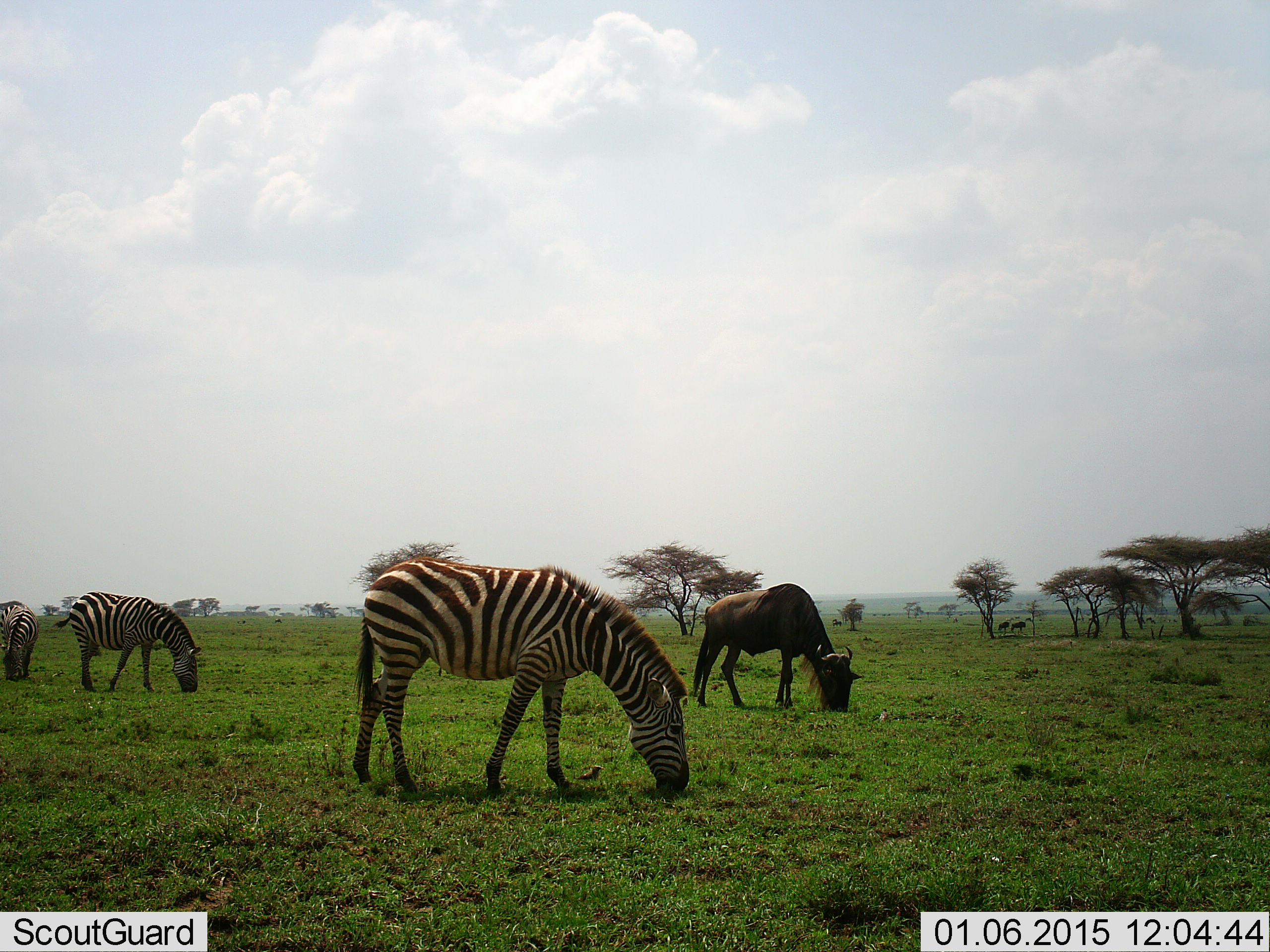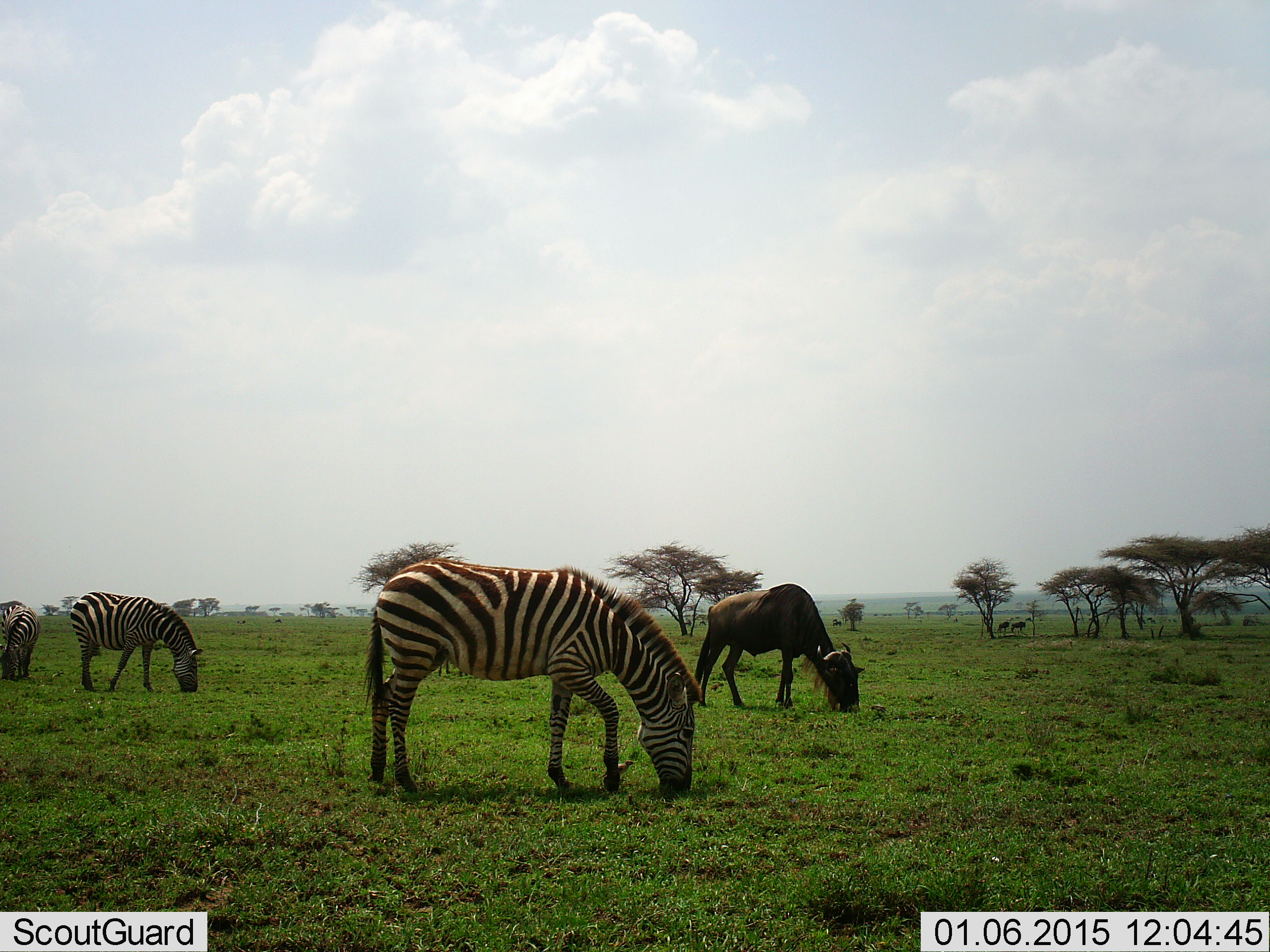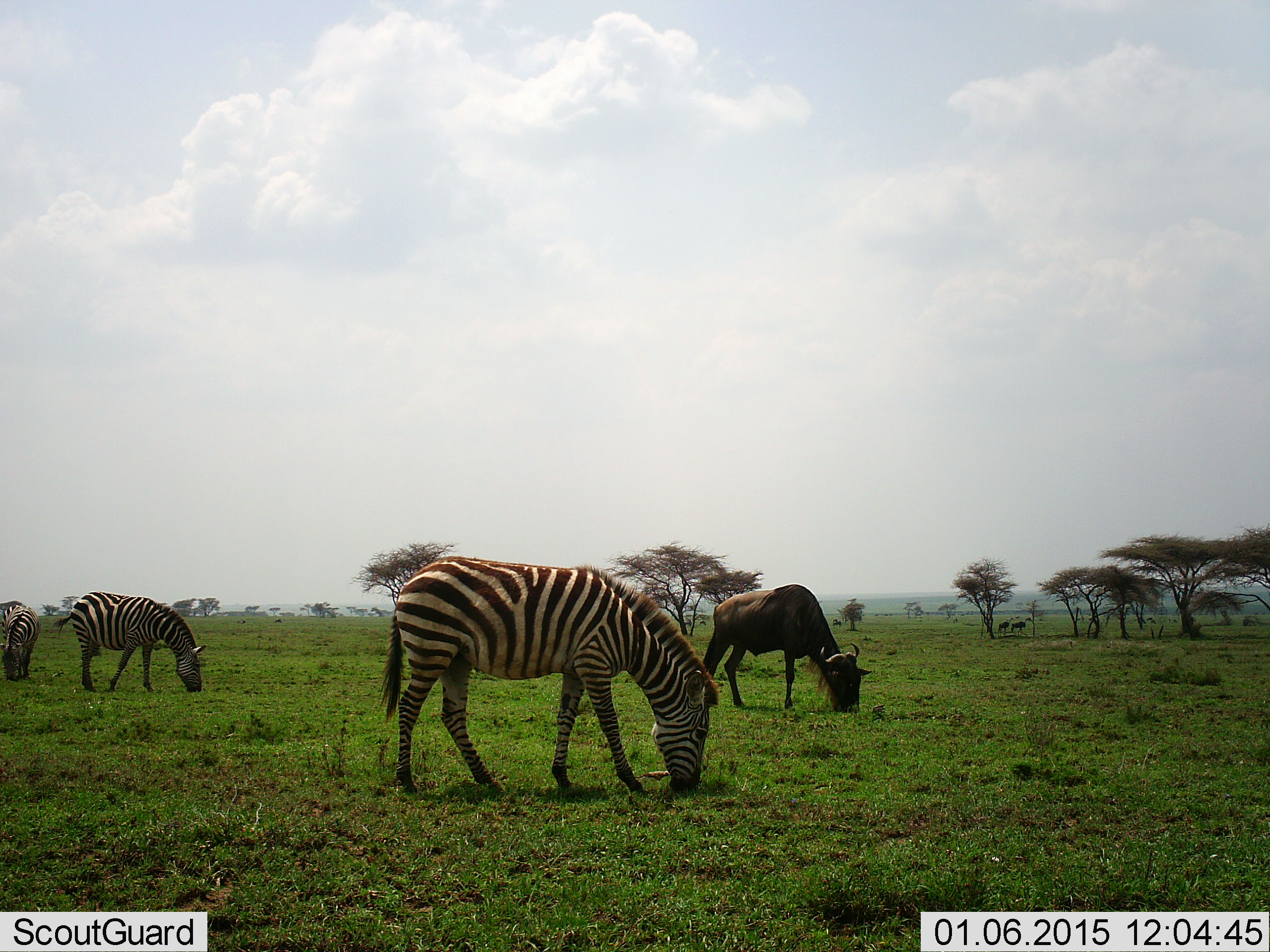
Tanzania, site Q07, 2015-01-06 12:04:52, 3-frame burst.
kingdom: Animalia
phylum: Chordata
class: Mammalia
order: Artiodactyla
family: Bovidae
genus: Connochaetes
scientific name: Connochaetes taurinus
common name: blue wildebeest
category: wildebeest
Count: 1.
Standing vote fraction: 40%.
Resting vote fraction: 0%.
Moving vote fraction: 0%.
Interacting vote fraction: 0%.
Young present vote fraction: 0%.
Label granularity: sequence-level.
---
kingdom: Animalia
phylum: Chordata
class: Mammalia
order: Perissodactyla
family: Equidae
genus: Equus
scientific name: Equus quagga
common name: plains zebra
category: zebra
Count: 3.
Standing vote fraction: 50%.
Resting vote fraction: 0%.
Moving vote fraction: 0%.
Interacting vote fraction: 0%.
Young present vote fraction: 0%.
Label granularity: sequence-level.